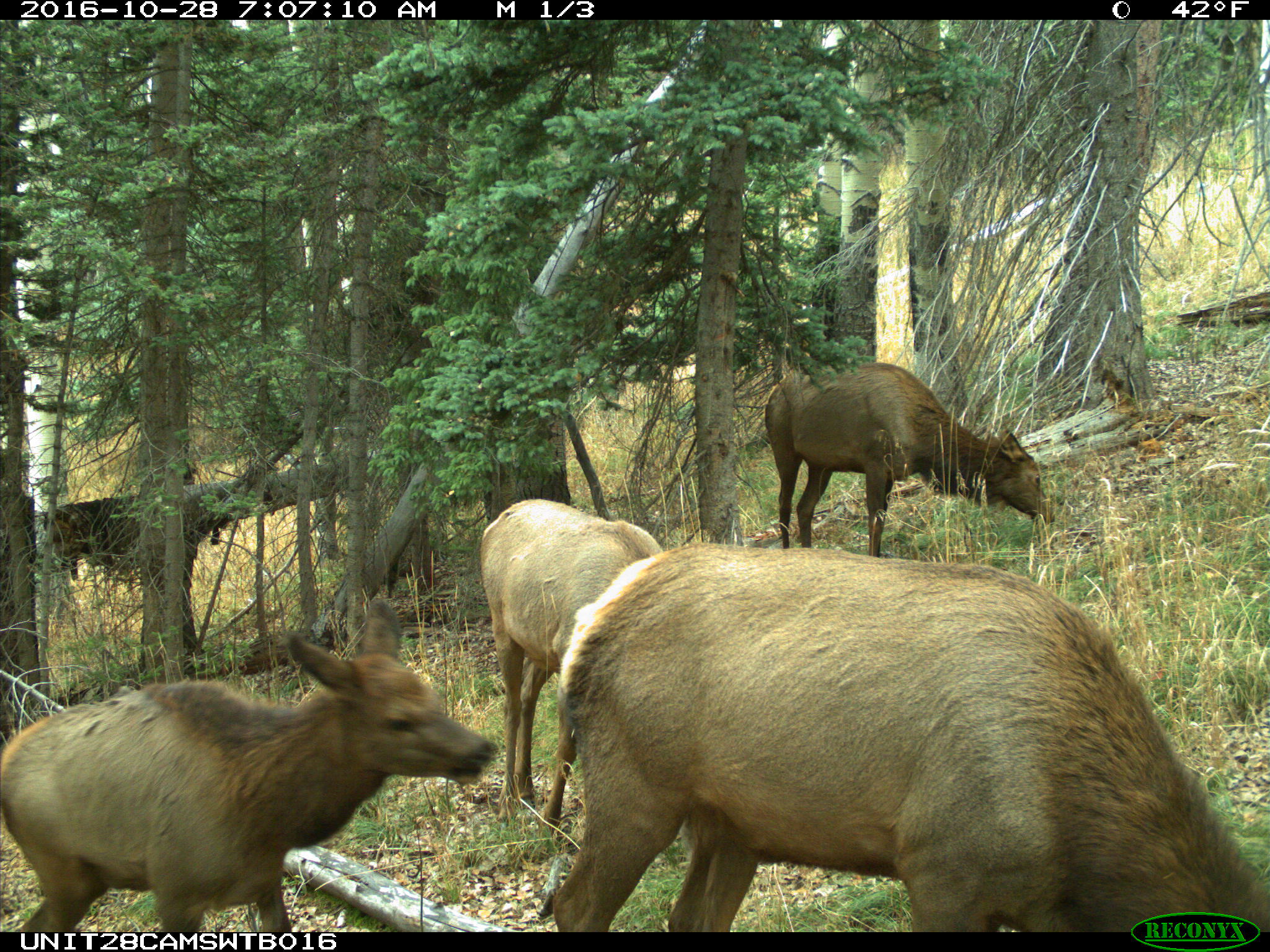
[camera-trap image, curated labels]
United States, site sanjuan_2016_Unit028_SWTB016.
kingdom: Animalia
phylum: Chordata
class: Mammalia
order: Artiodactyla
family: Cervidae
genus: Cervus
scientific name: Cervus elaphus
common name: red deer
Cervus elaphus (red deer).